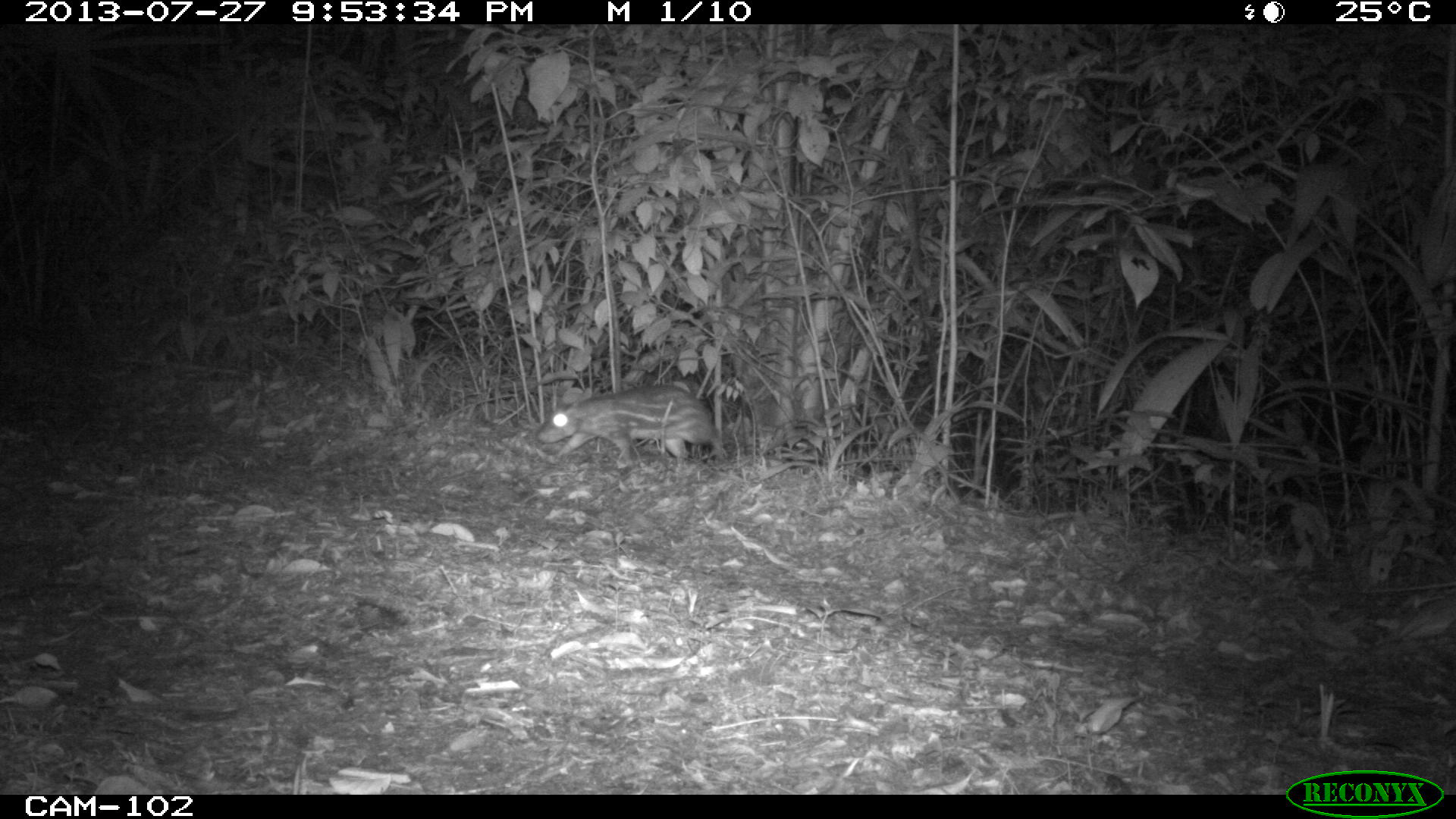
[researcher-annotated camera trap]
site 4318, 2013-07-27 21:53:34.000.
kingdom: Animalia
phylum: Chordata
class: Mammalia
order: Rodentia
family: Cuniculidae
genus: Cuniculus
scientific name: Cuniculus paca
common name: lowland paca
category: agouti paca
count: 1